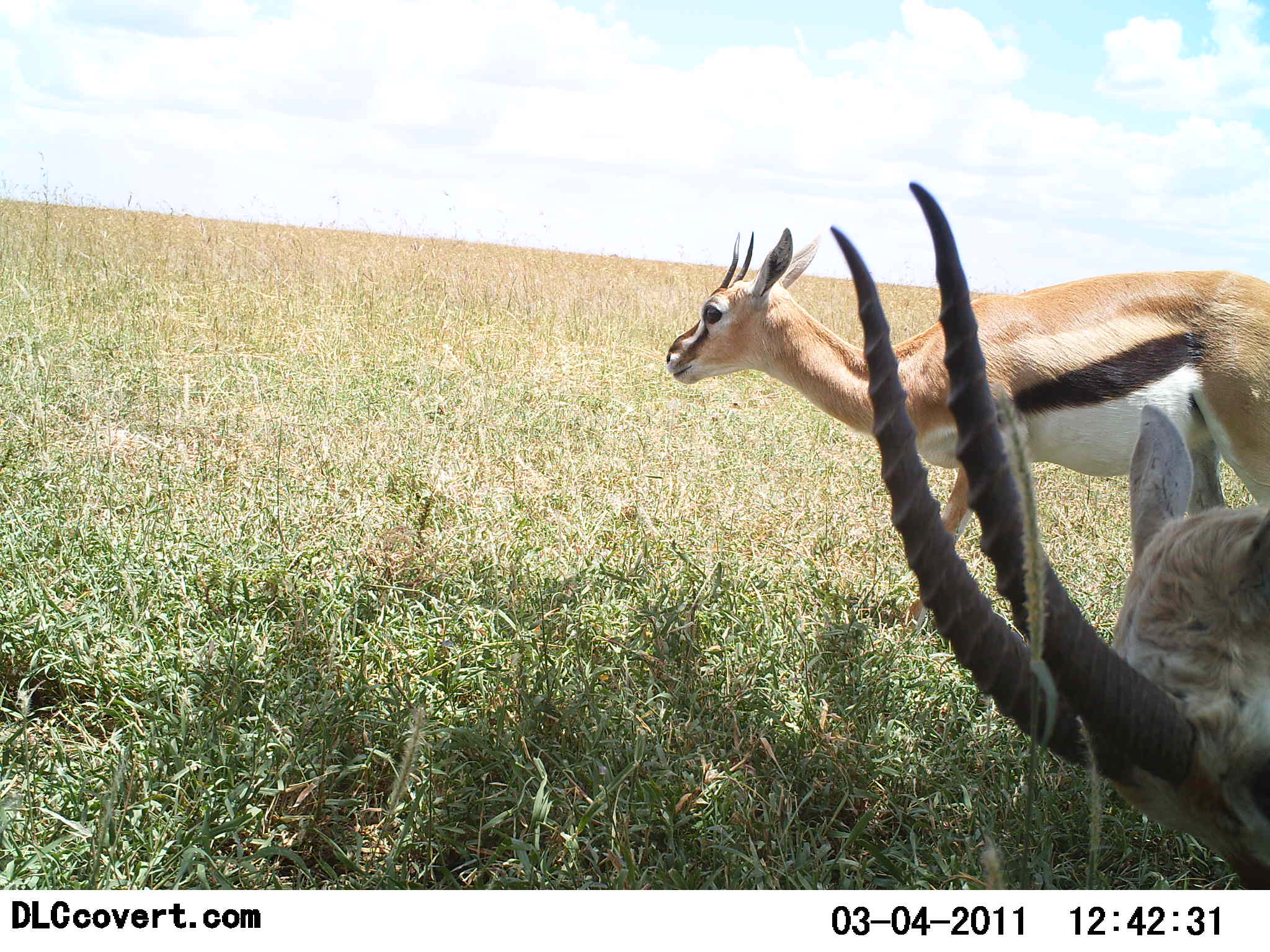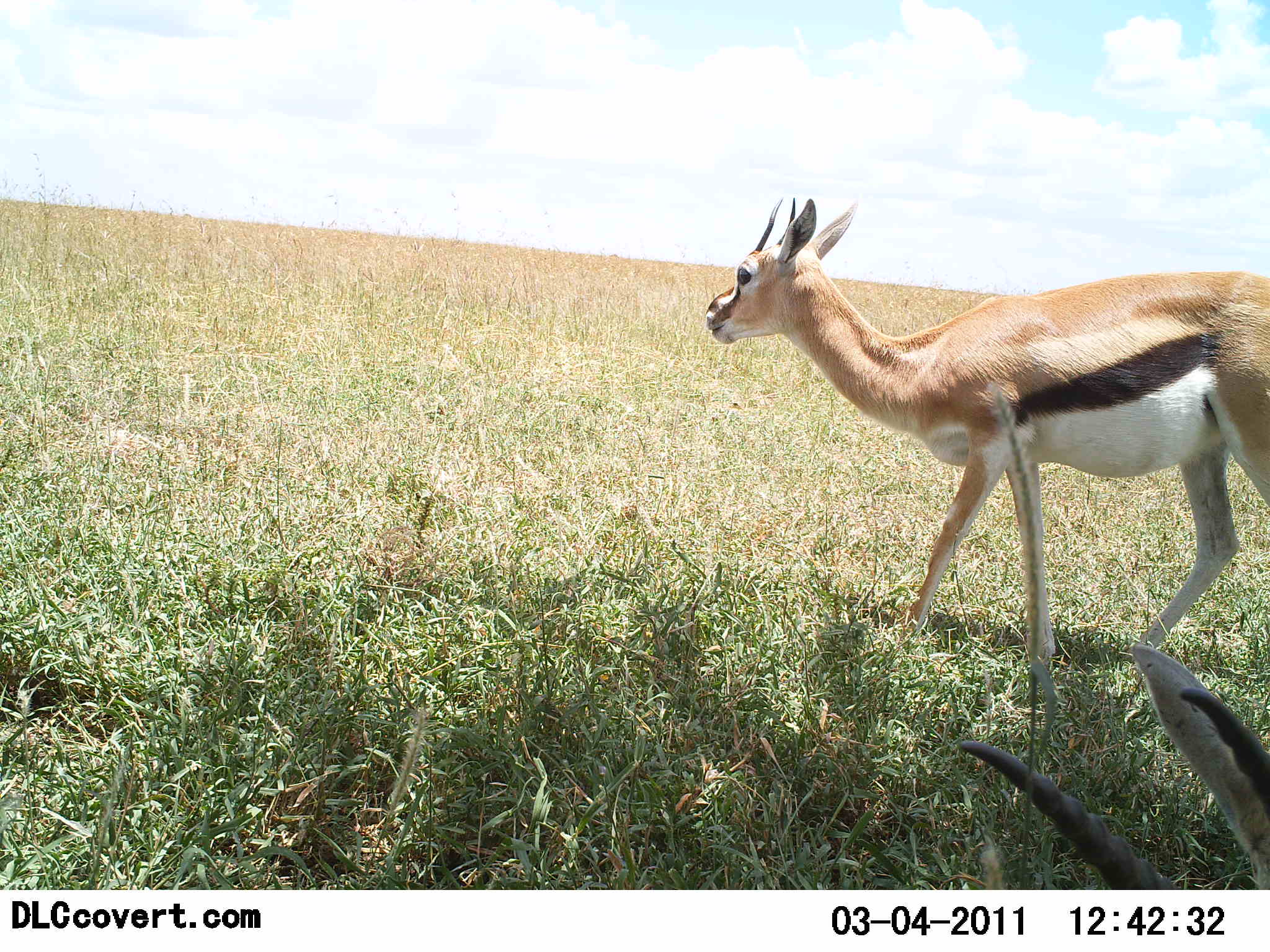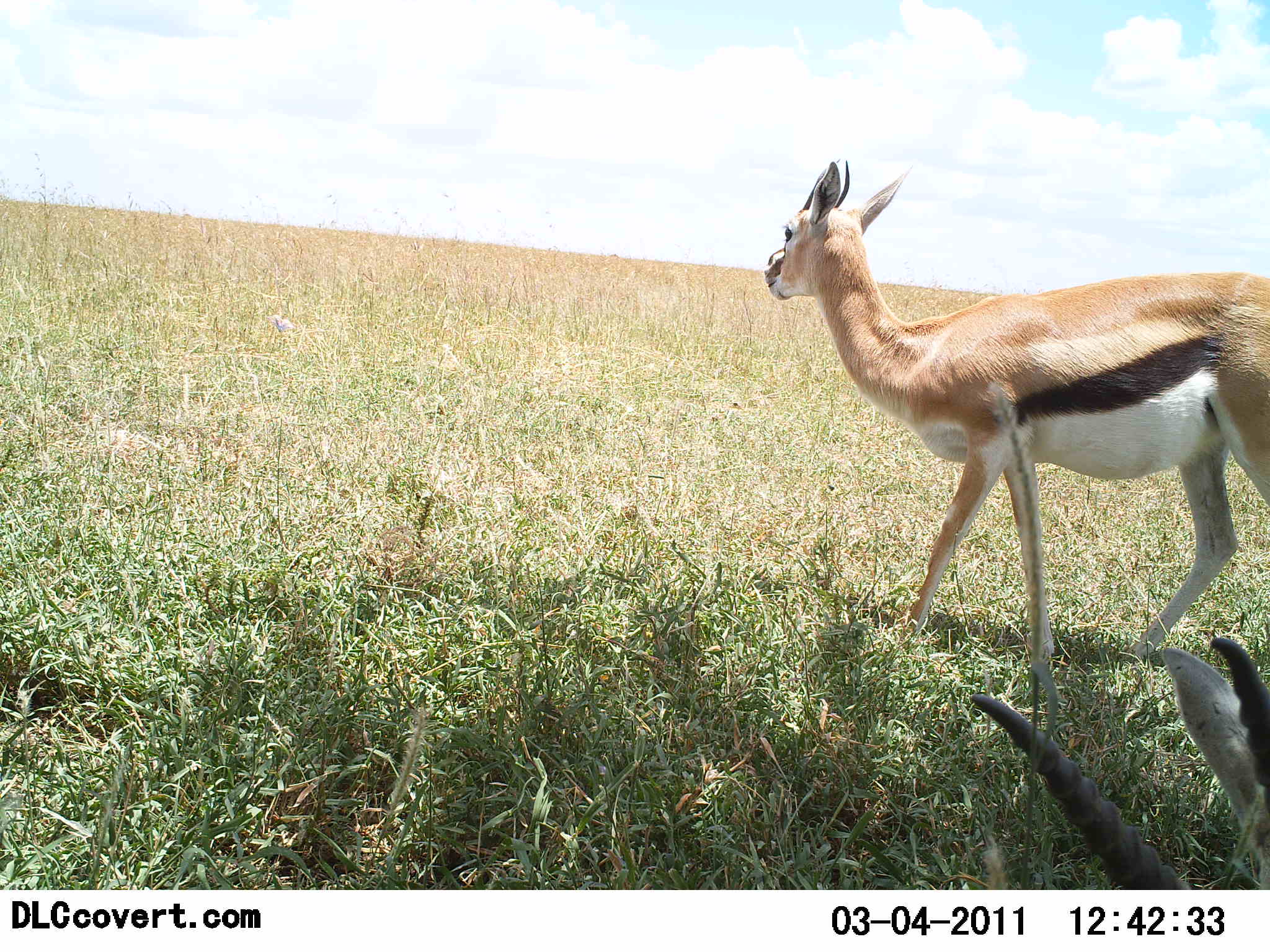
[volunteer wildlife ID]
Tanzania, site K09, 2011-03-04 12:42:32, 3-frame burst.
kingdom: Animalia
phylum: Chordata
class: Mammalia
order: Artiodactyla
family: Bovidae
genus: Eudorcas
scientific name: Eudorcas thomsonii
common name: thomson's gazelle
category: gazellethomsons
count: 2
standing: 77%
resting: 23%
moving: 23%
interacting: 0%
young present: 0%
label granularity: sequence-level